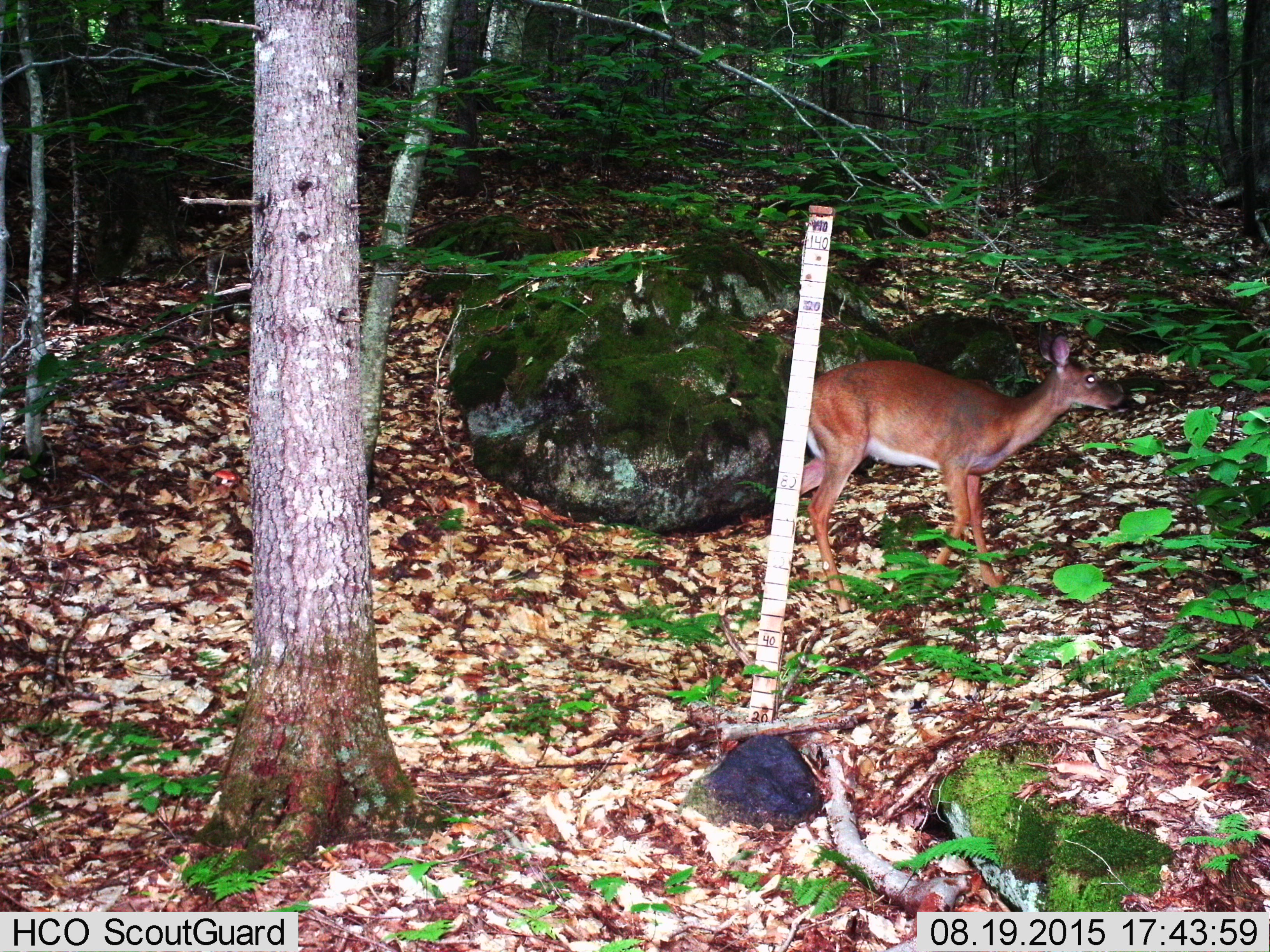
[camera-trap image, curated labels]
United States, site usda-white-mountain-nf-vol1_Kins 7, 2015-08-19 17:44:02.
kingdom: Animalia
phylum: Chordata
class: Mammalia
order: Artiodactyla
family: Cervidae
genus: Odocoileus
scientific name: Odocoileus virginianus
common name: white-tailed deer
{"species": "white-tailed deer (Odocoileus virginianus)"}